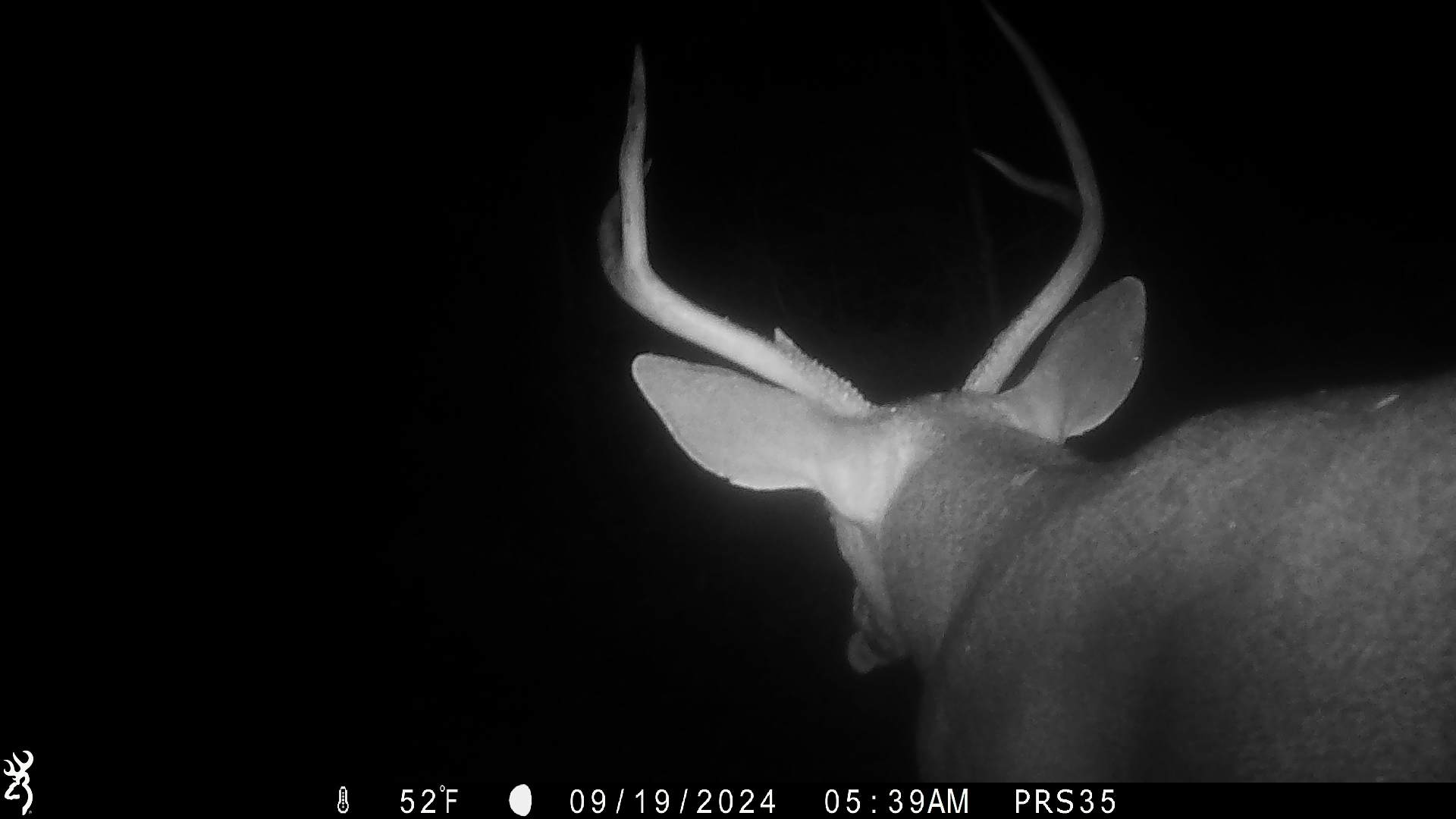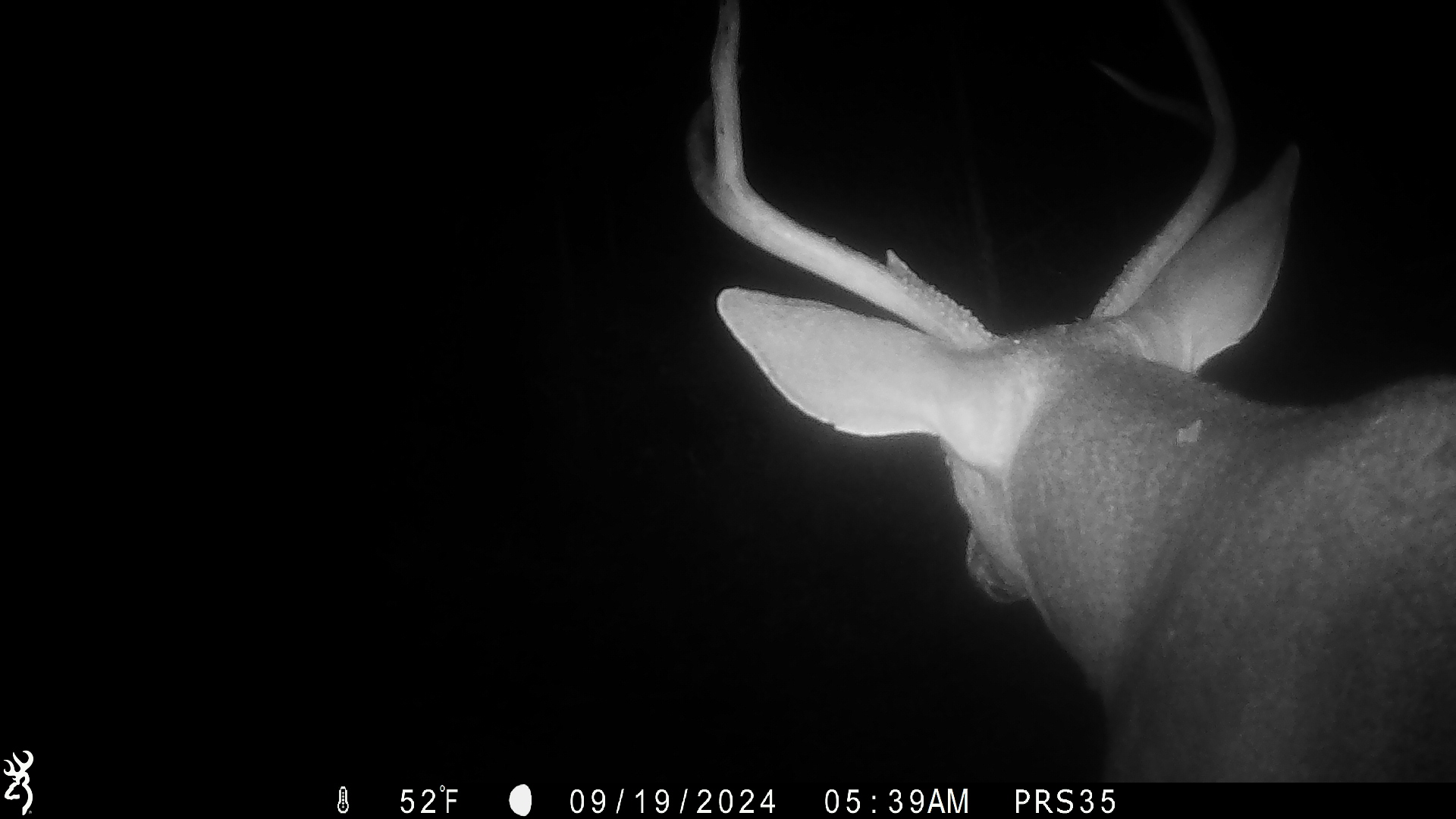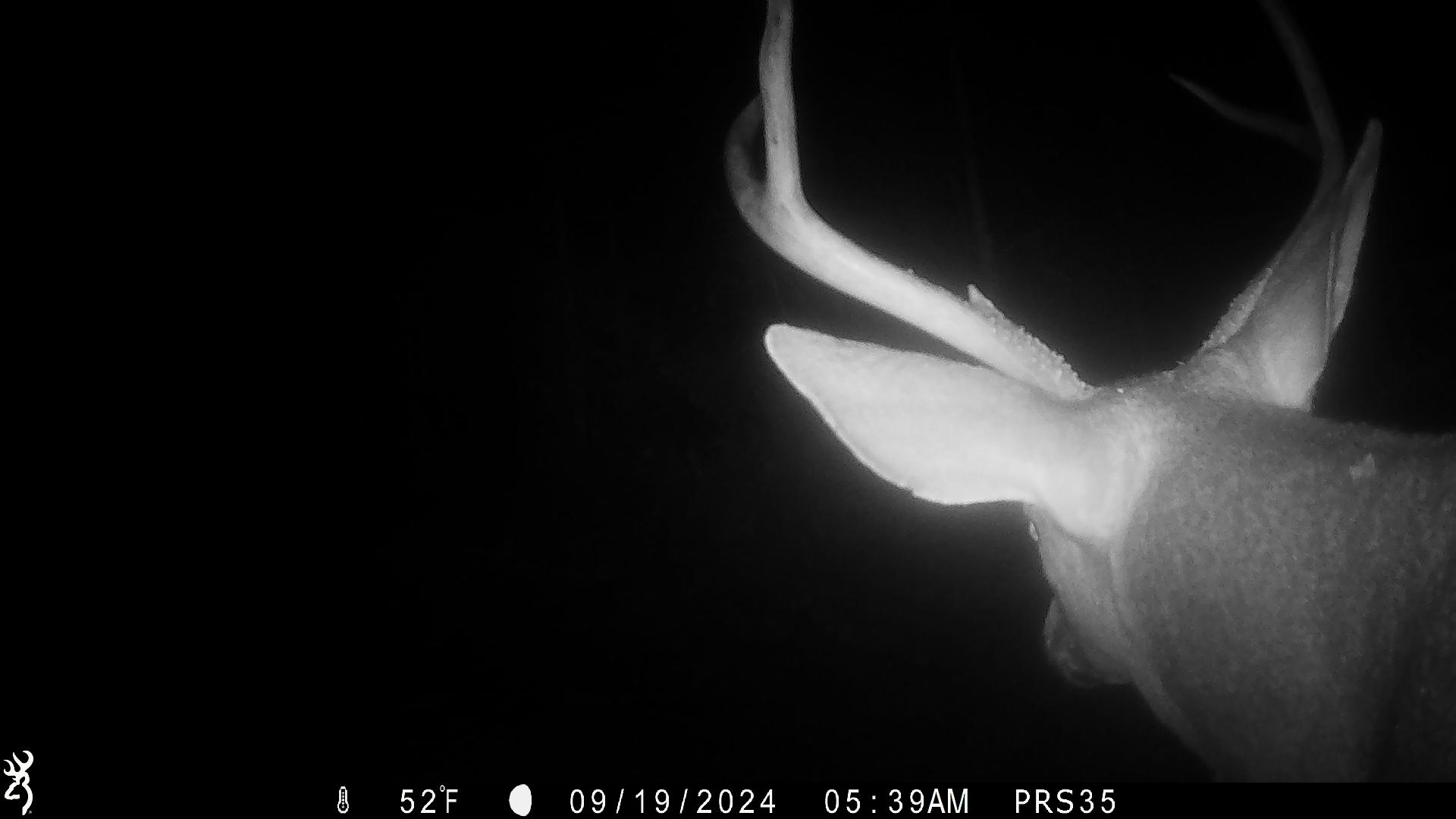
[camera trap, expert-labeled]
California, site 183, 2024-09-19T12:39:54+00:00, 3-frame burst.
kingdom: Animalia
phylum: Chordata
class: Mammalia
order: Artiodactyla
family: Cervidae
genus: Odocoileus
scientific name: Odocoileus hemionus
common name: mule deer